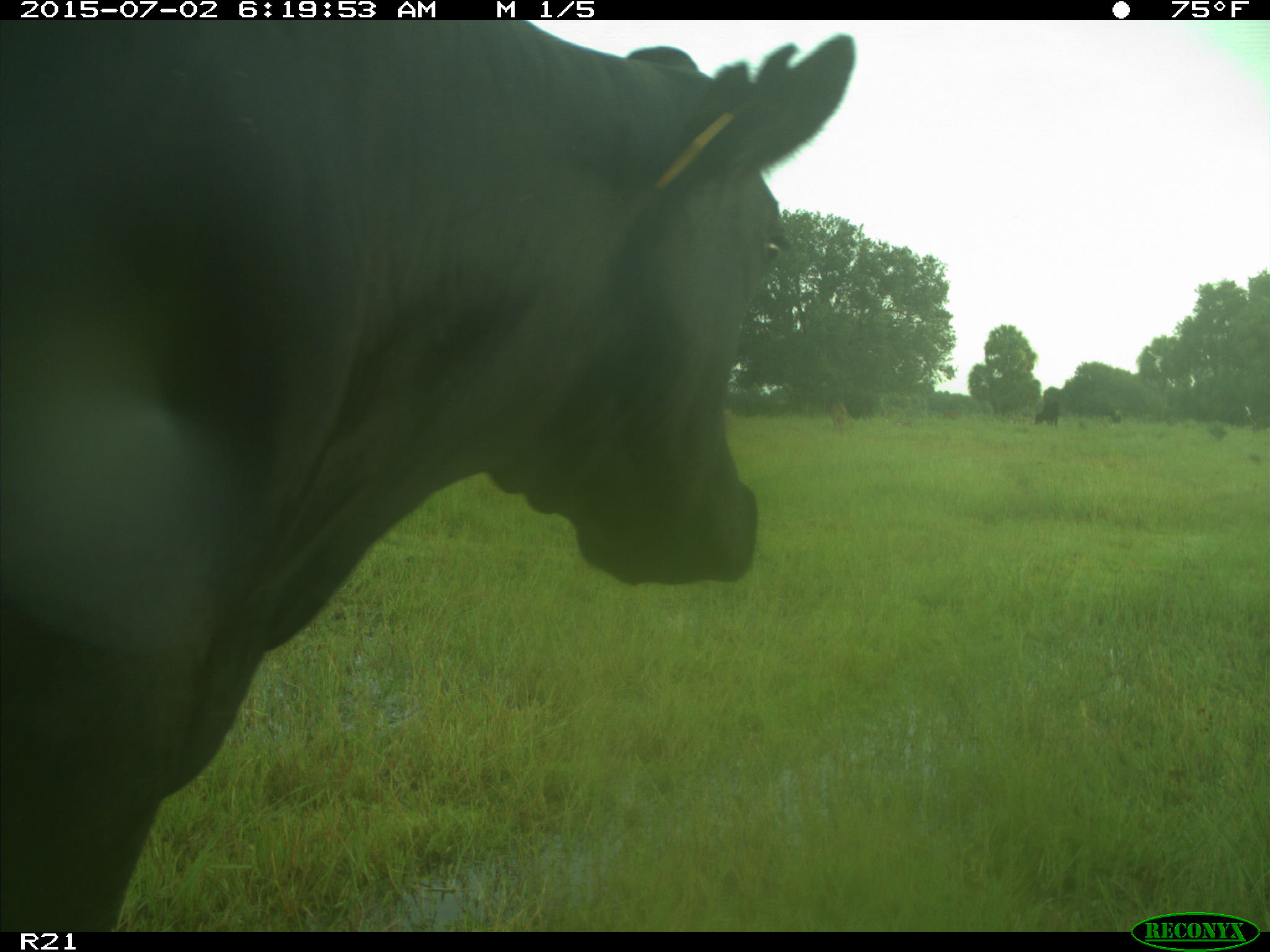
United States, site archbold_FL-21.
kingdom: Animalia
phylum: Chordata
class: Mammalia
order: Artiodactyla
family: Bovidae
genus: Bos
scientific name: Bos taurus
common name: domestic cow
Bos taurus (domestic cow).